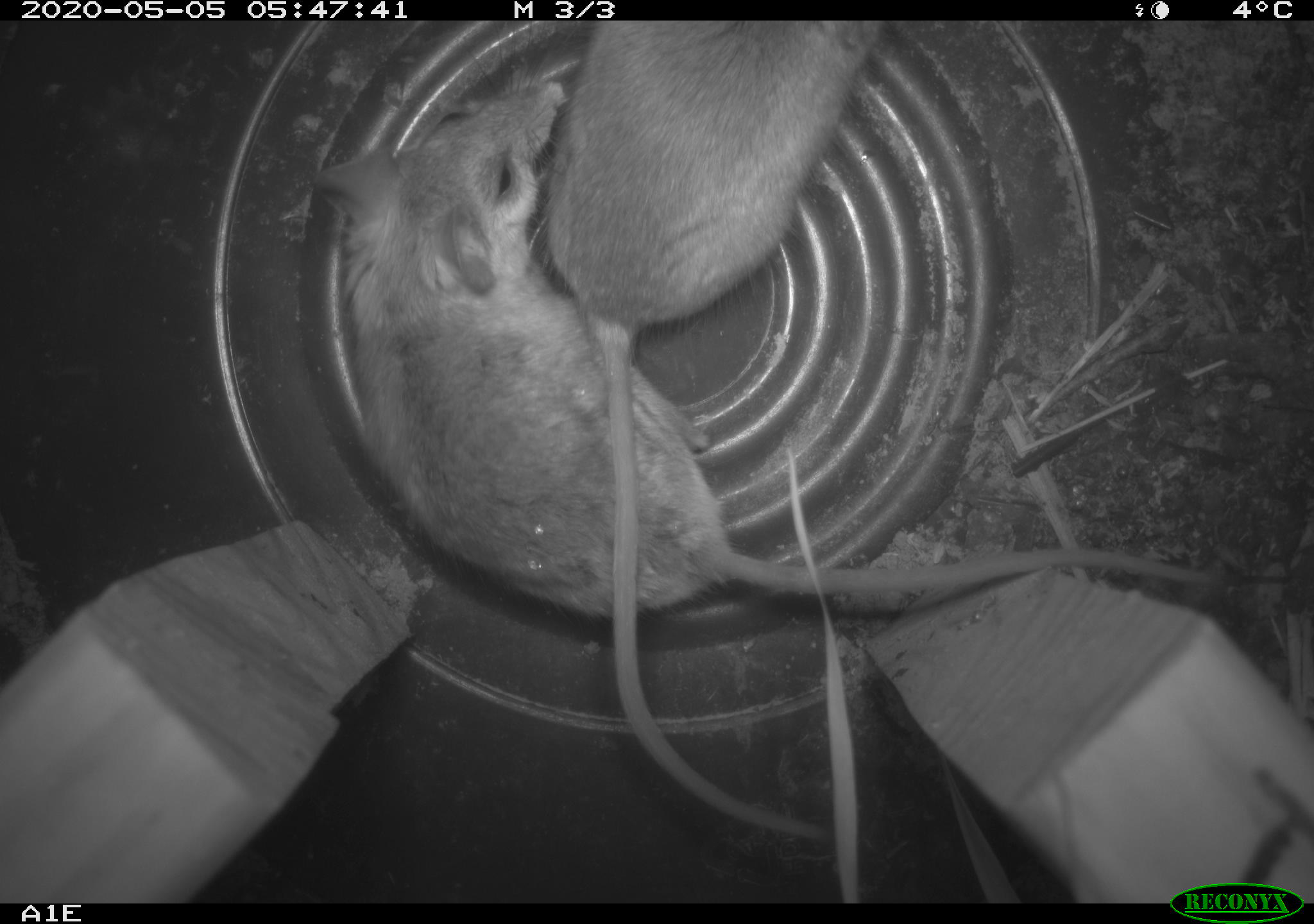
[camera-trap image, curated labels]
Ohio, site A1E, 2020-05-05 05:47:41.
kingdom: Animalia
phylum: Chordata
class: Mammalia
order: Rodentia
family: Cricetidae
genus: Peromyscus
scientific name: Peromyscus leucopus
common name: white-footed mouse